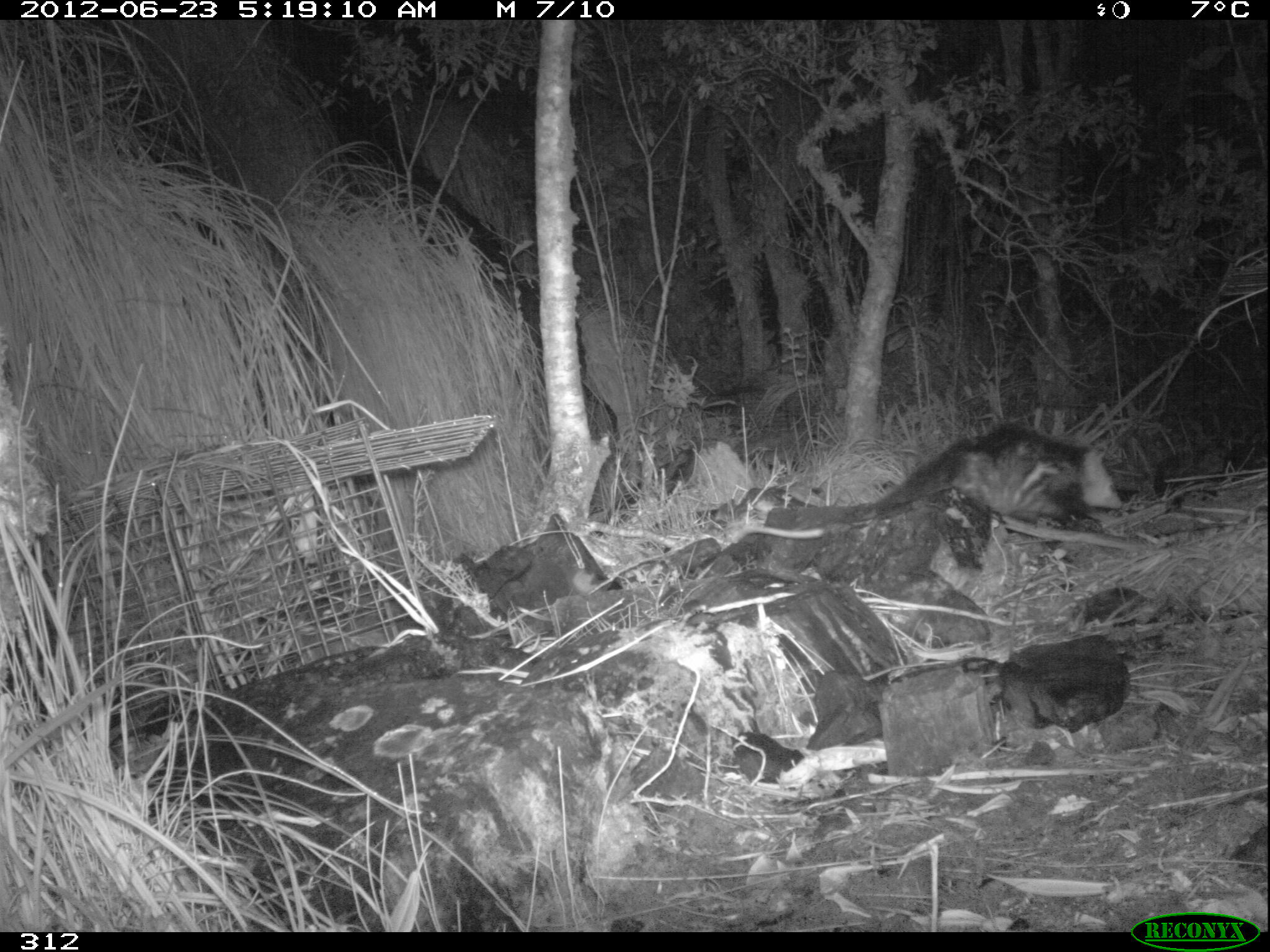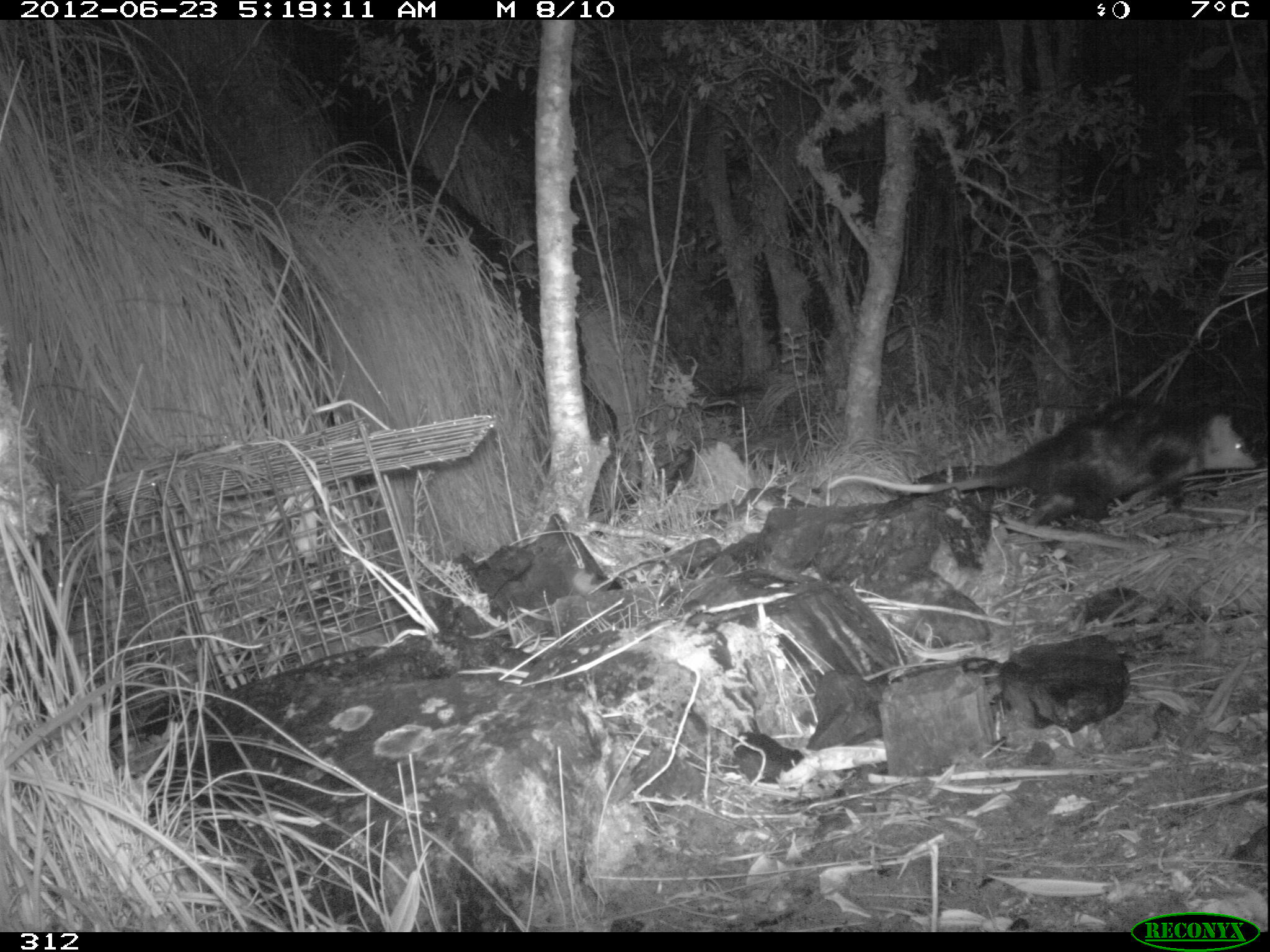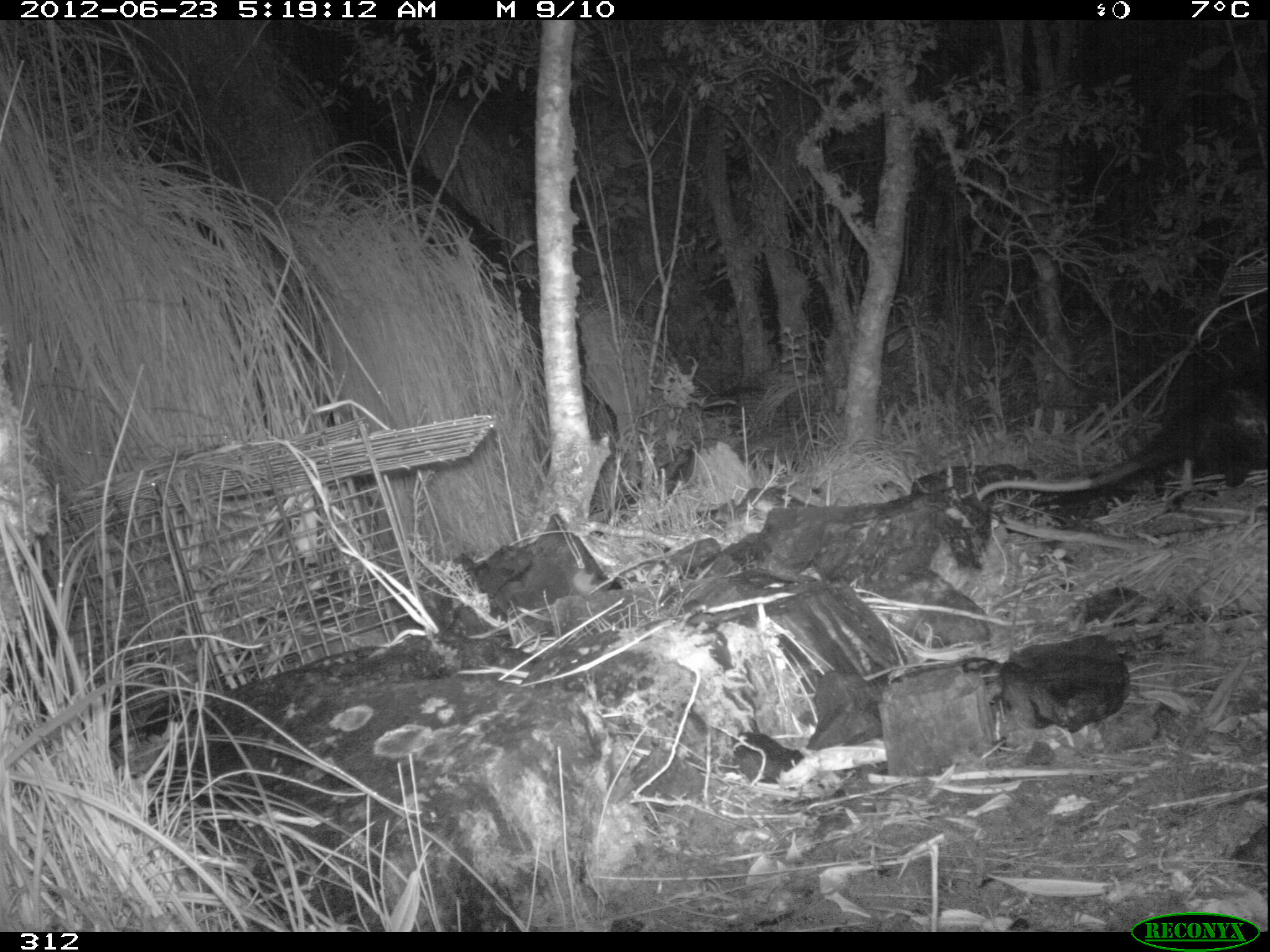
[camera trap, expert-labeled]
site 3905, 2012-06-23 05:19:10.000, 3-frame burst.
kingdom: Animalia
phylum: Chordata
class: Mammalia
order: Didelphimorphia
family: Didelphidae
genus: Didelphis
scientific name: Didelphis pernigra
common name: andean white-eared opossum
Didelphis pernigra (andean white-eared opossum).